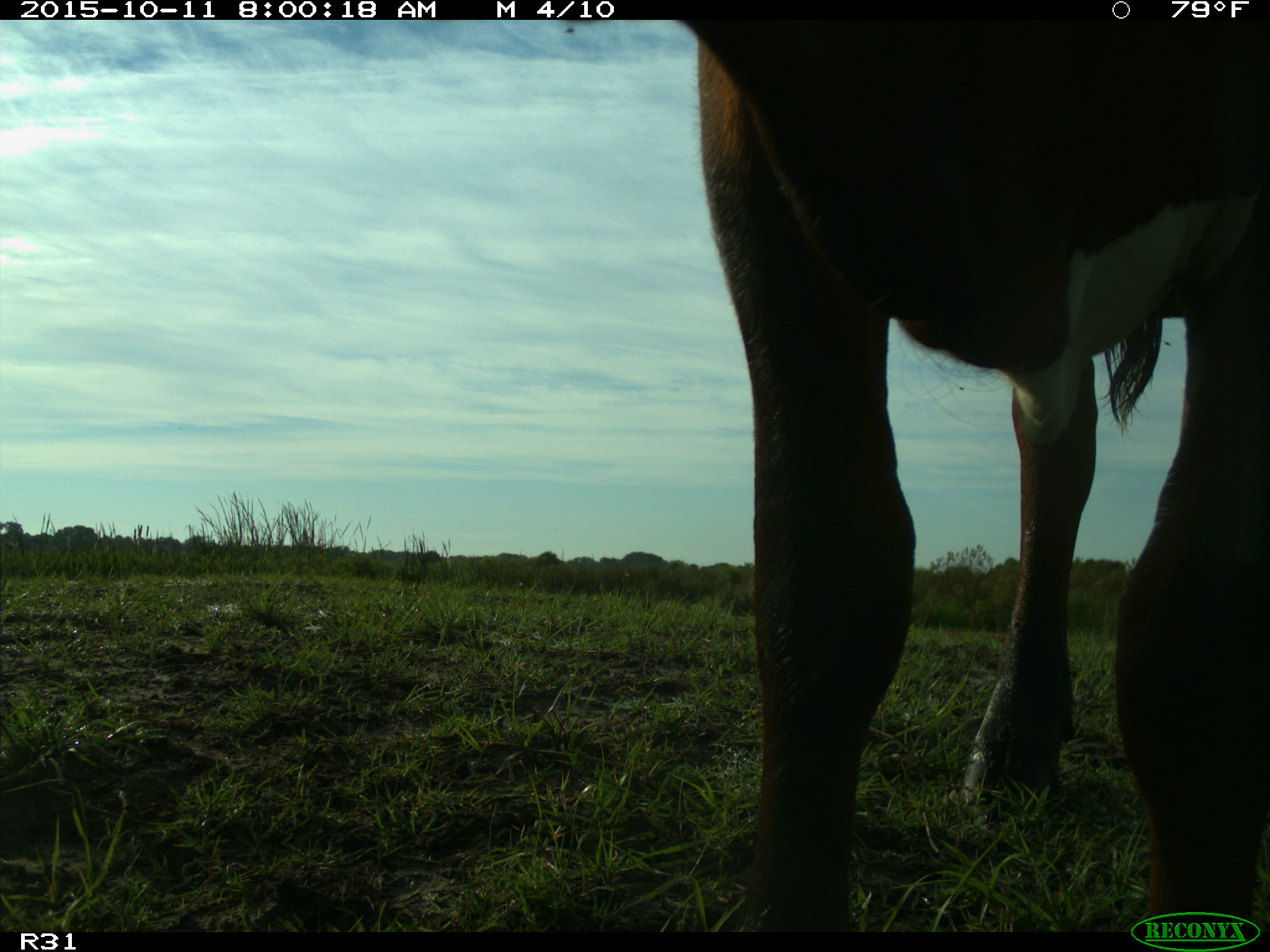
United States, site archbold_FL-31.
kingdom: Animalia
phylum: Chordata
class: Mammalia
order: Artiodactyla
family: Bovidae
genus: Bos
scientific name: Bos taurus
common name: domestic cow